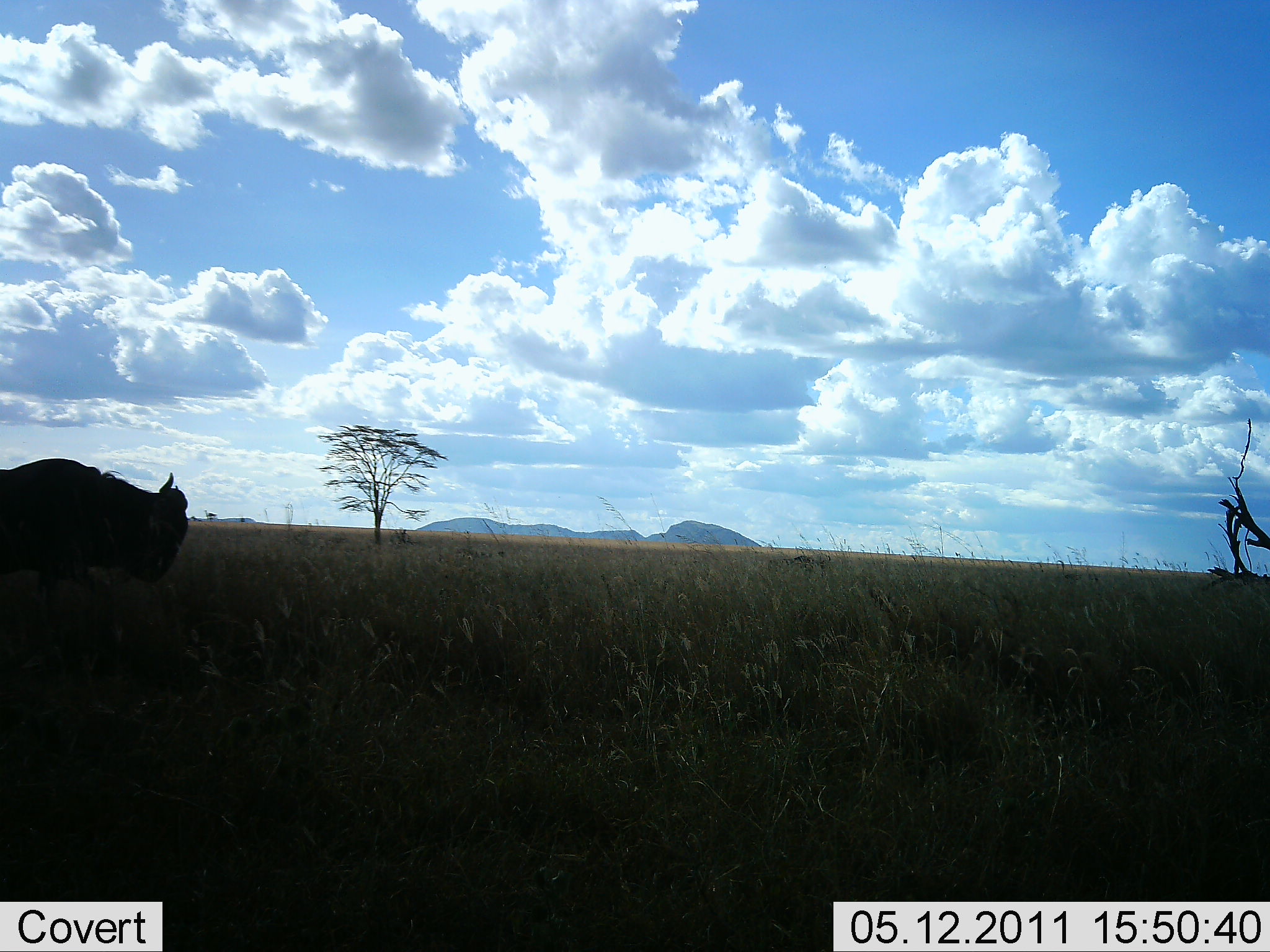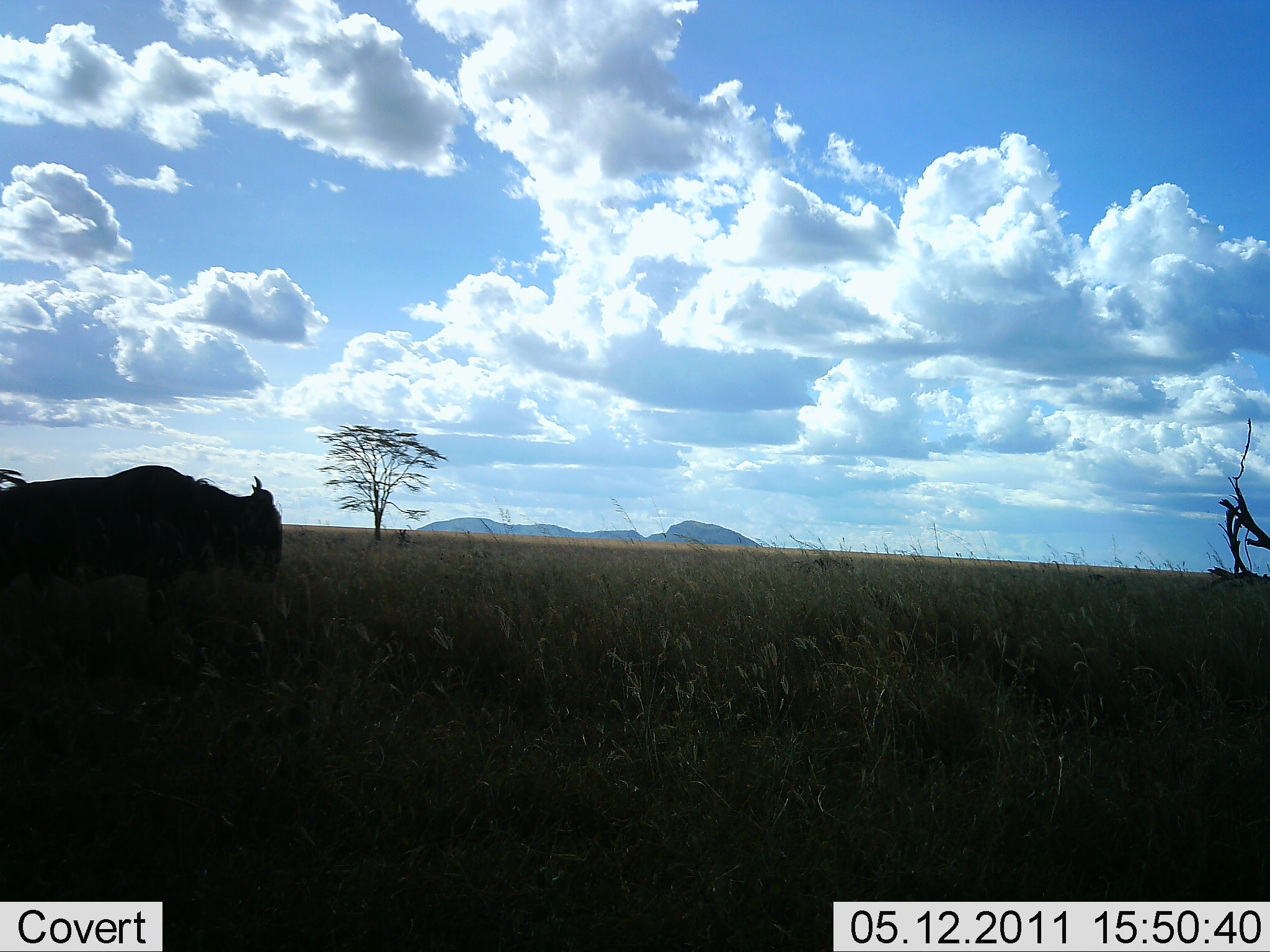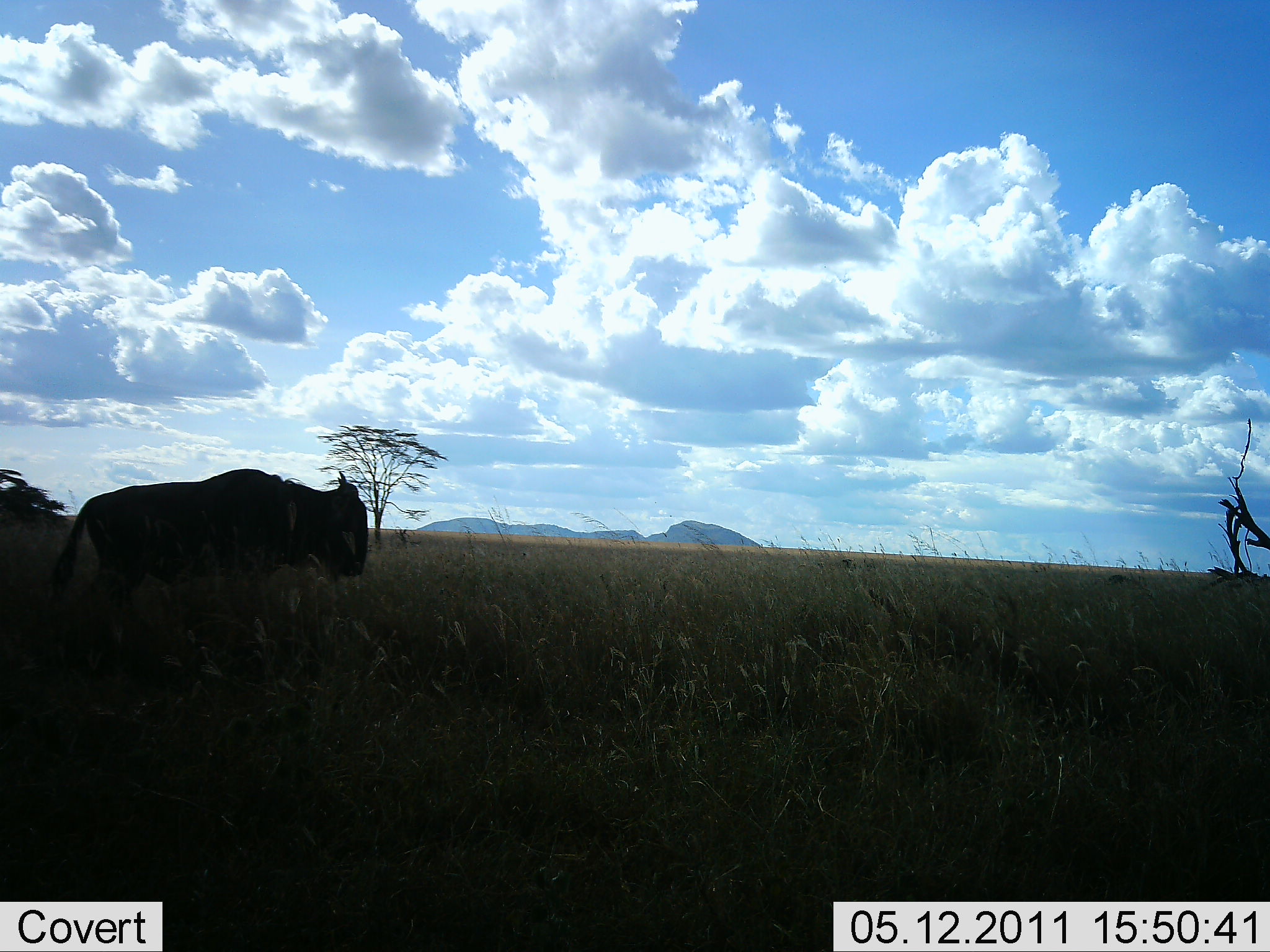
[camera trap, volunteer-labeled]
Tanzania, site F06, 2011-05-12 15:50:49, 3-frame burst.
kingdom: Animalia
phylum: Chordata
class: Mammalia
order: Artiodactyla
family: Bovidae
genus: Connochaetes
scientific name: Connochaetes taurinus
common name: blue wildebeest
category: wildebeest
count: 1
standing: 9%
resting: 0%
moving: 91%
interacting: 0%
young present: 0%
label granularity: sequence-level